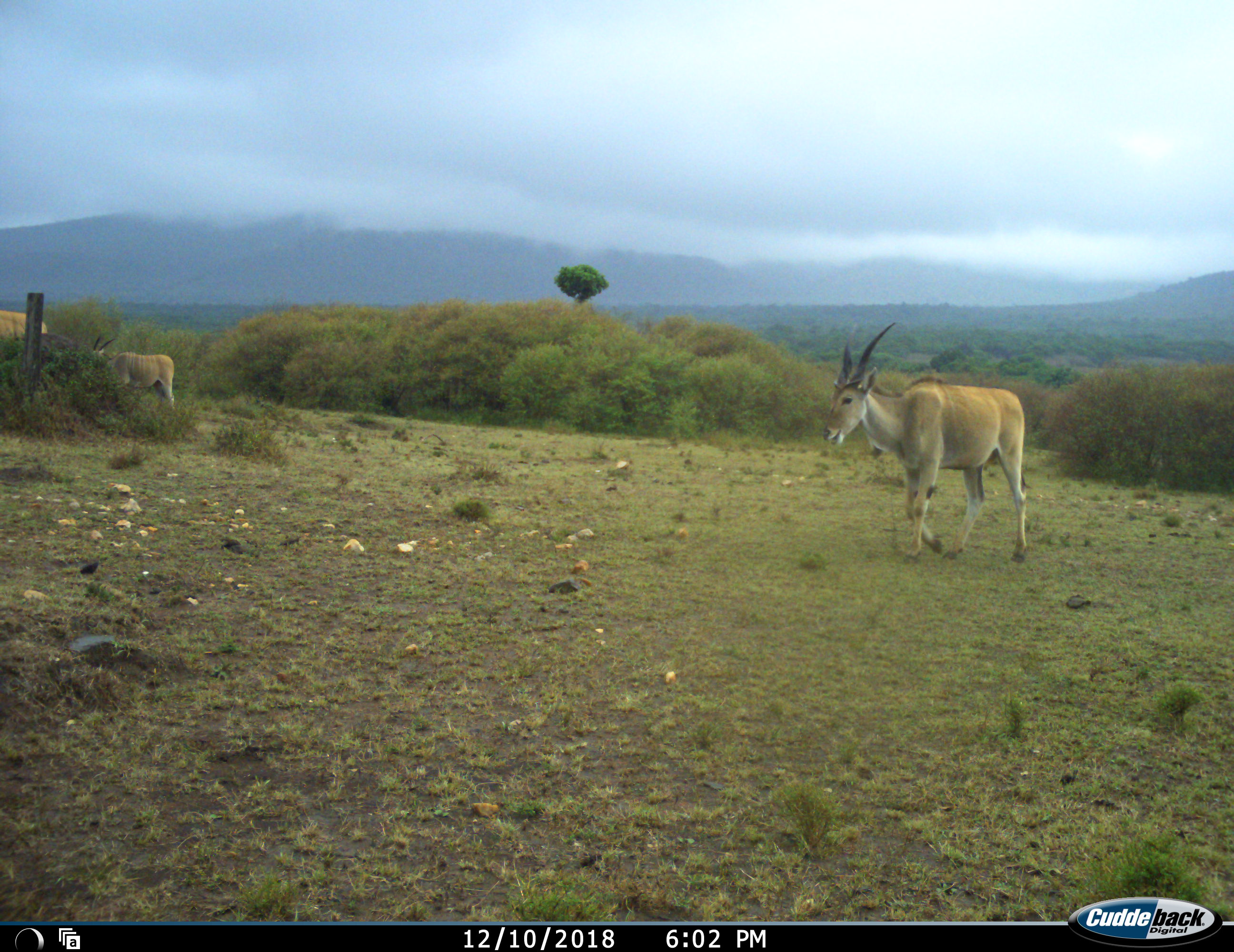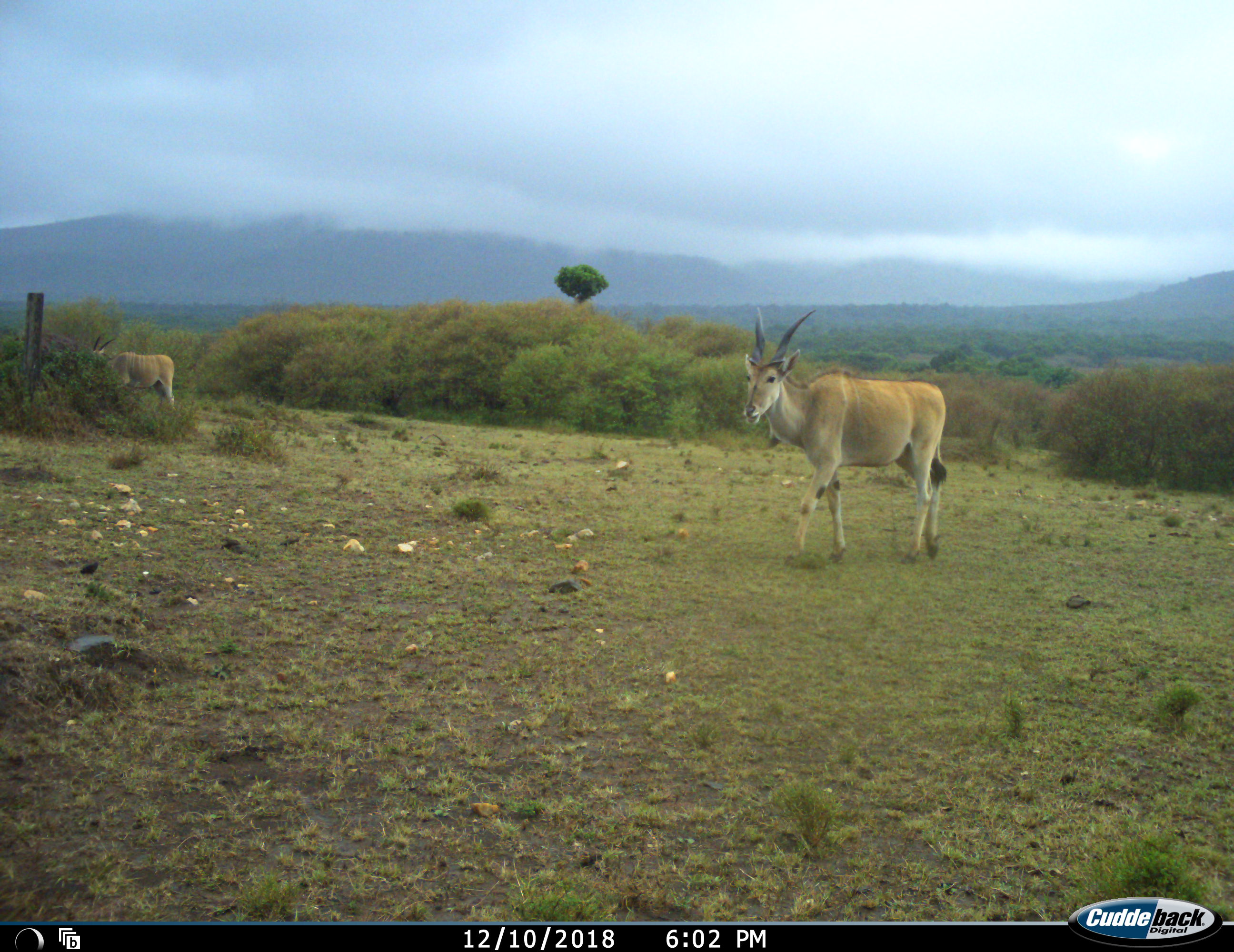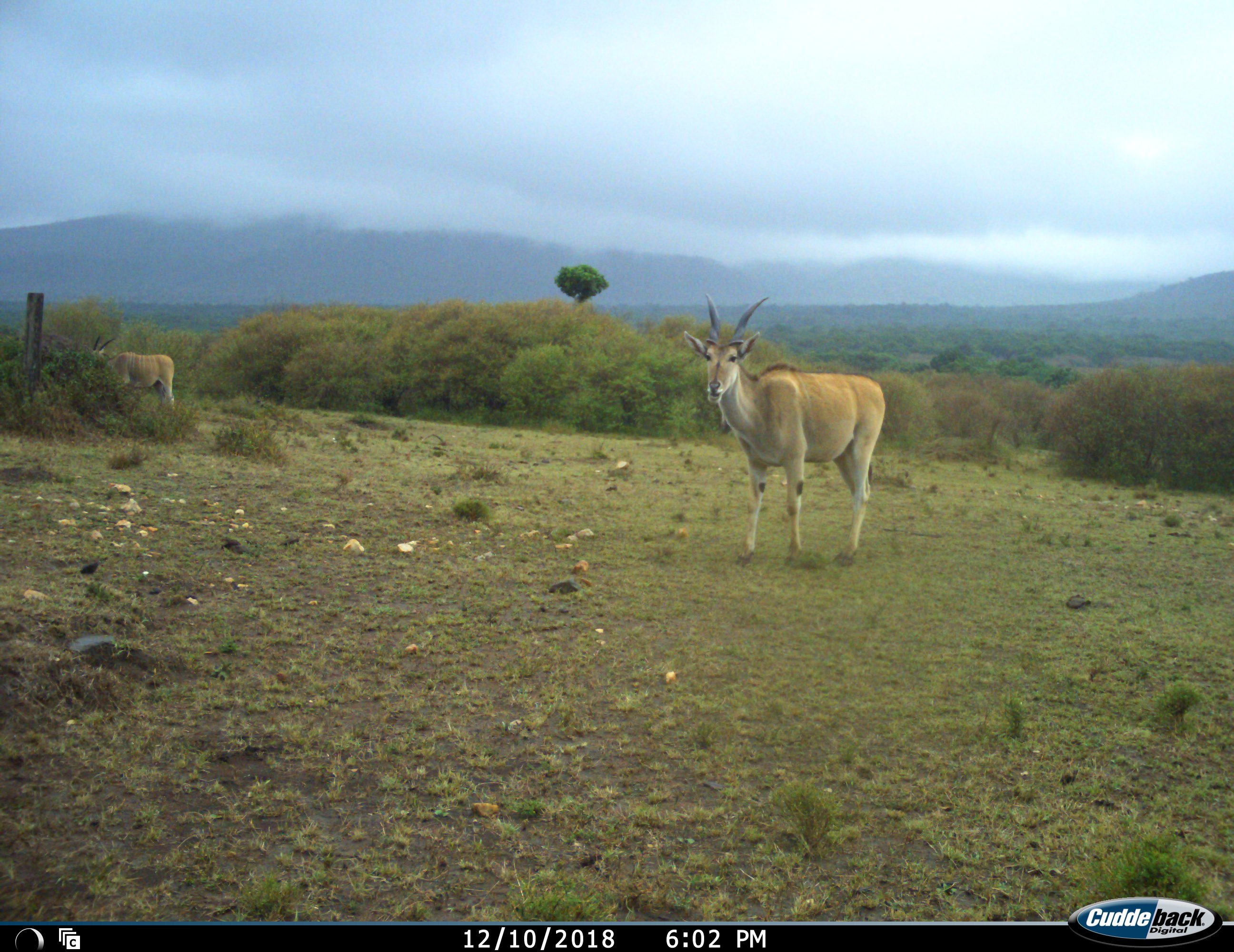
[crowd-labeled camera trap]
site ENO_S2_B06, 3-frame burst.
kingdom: Animalia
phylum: Chordata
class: Mammalia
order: Artiodactyla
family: Bovidae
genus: Tragelaphus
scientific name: Tragelaphus oryx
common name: eland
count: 3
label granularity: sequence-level